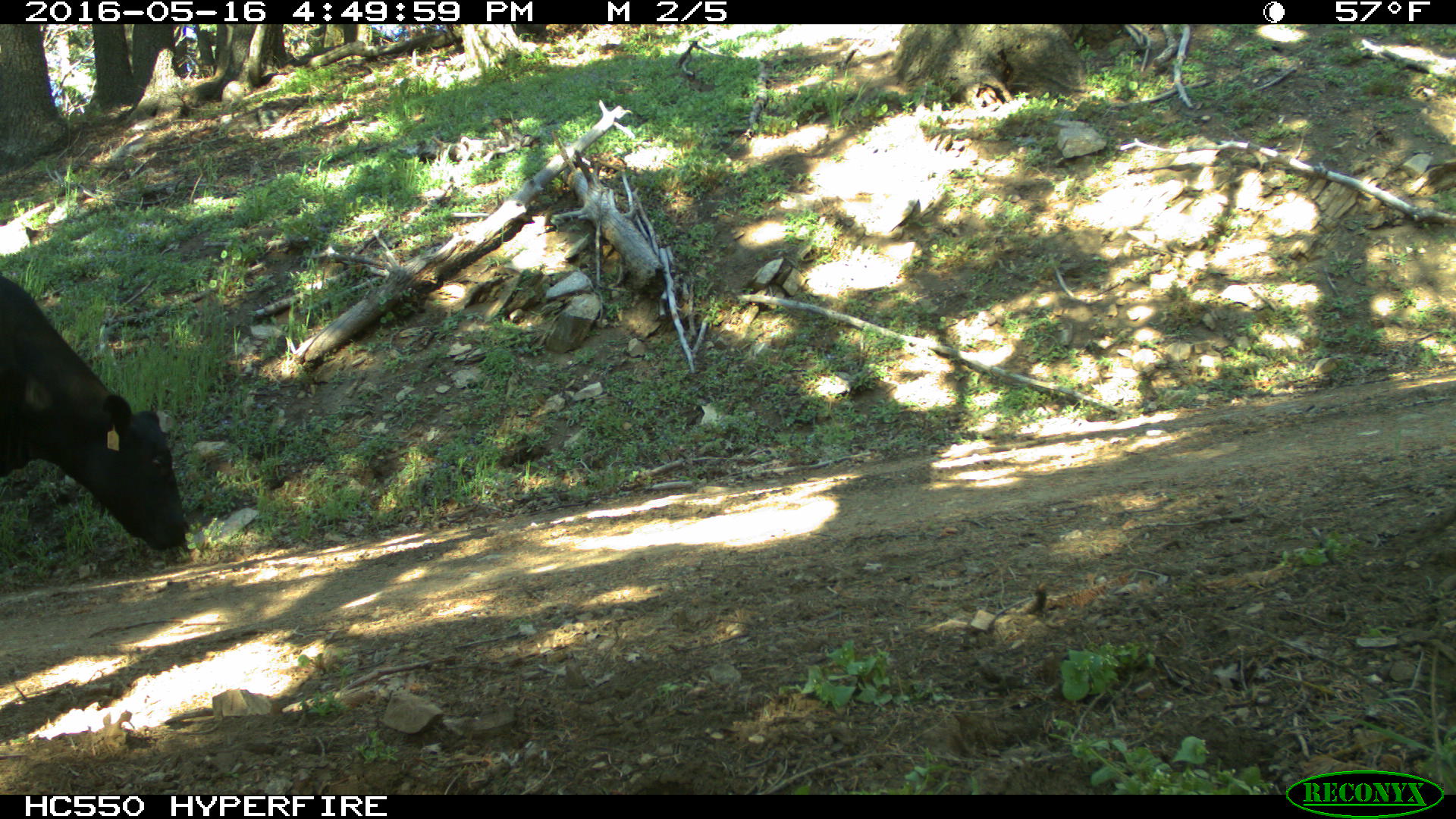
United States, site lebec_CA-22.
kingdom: Animalia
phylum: Chordata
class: Mammalia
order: Artiodactyla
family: Bovidae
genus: Bos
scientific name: Bos taurus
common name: domestic cow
Bos taurus (domestic cow).